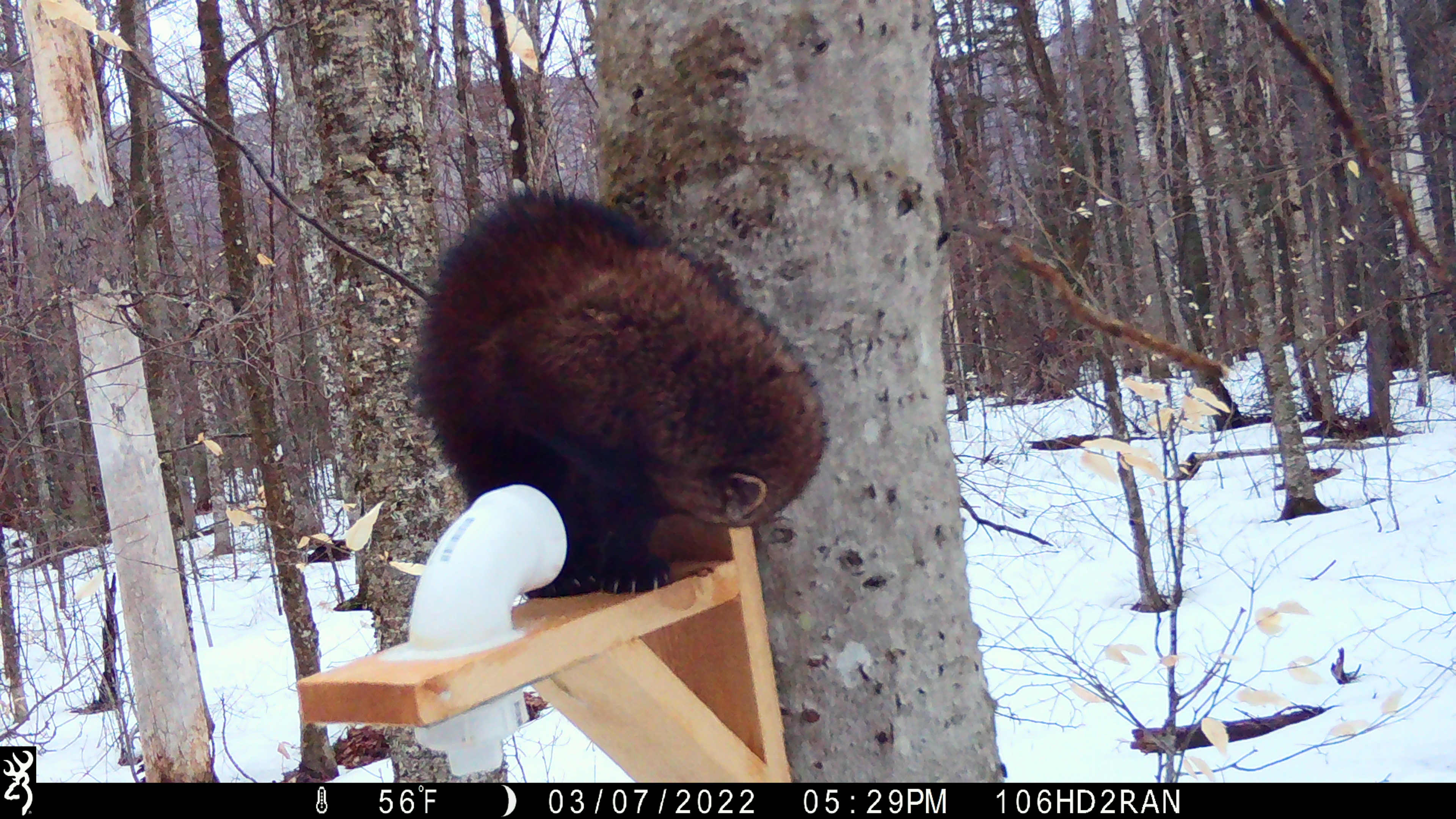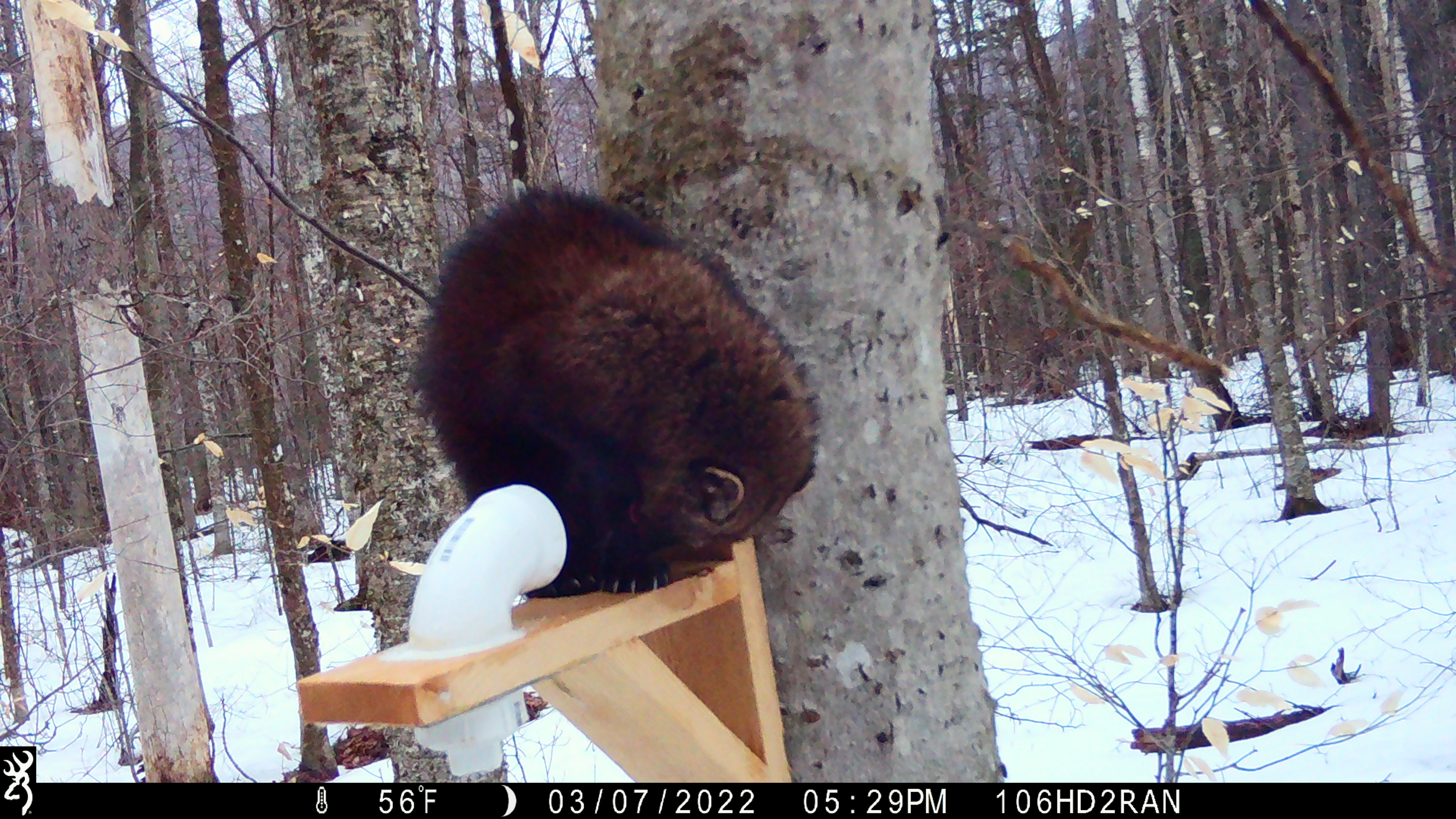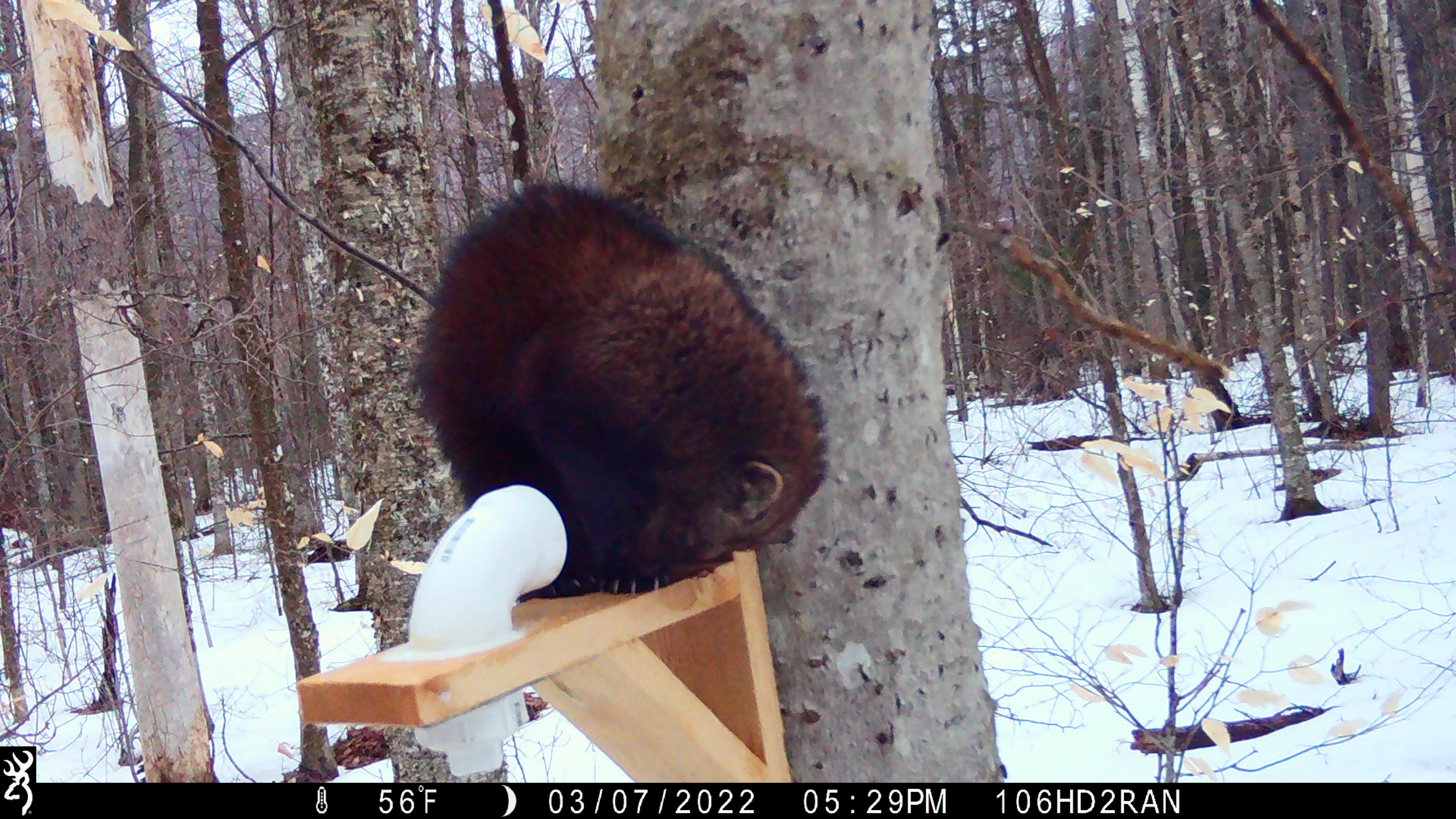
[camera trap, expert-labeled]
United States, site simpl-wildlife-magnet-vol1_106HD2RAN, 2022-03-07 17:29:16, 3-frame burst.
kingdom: Animalia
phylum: Chordata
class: Mammalia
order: Carnivora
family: Mustelidae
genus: Pekania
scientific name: Pekania pennanti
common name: fisher